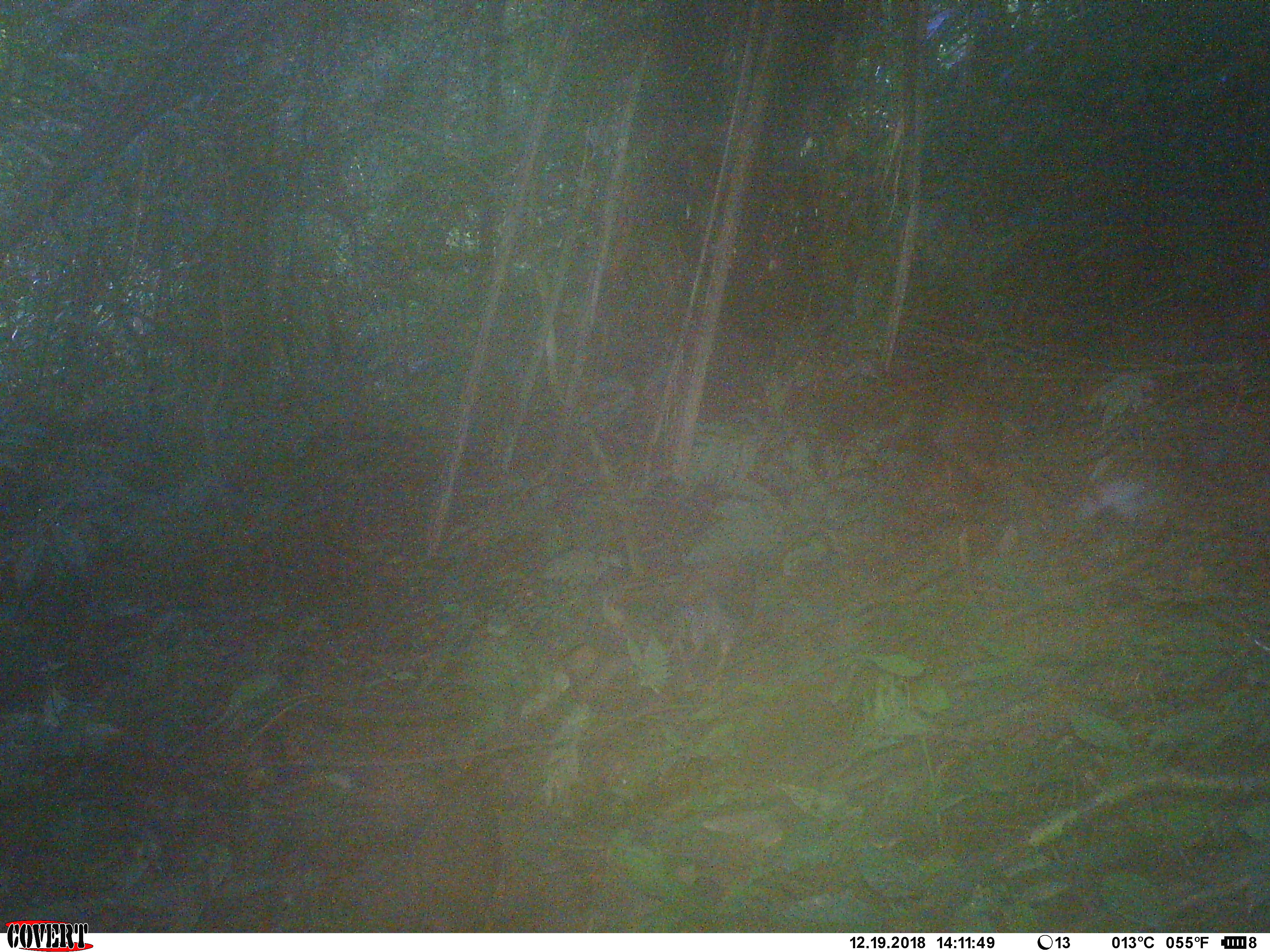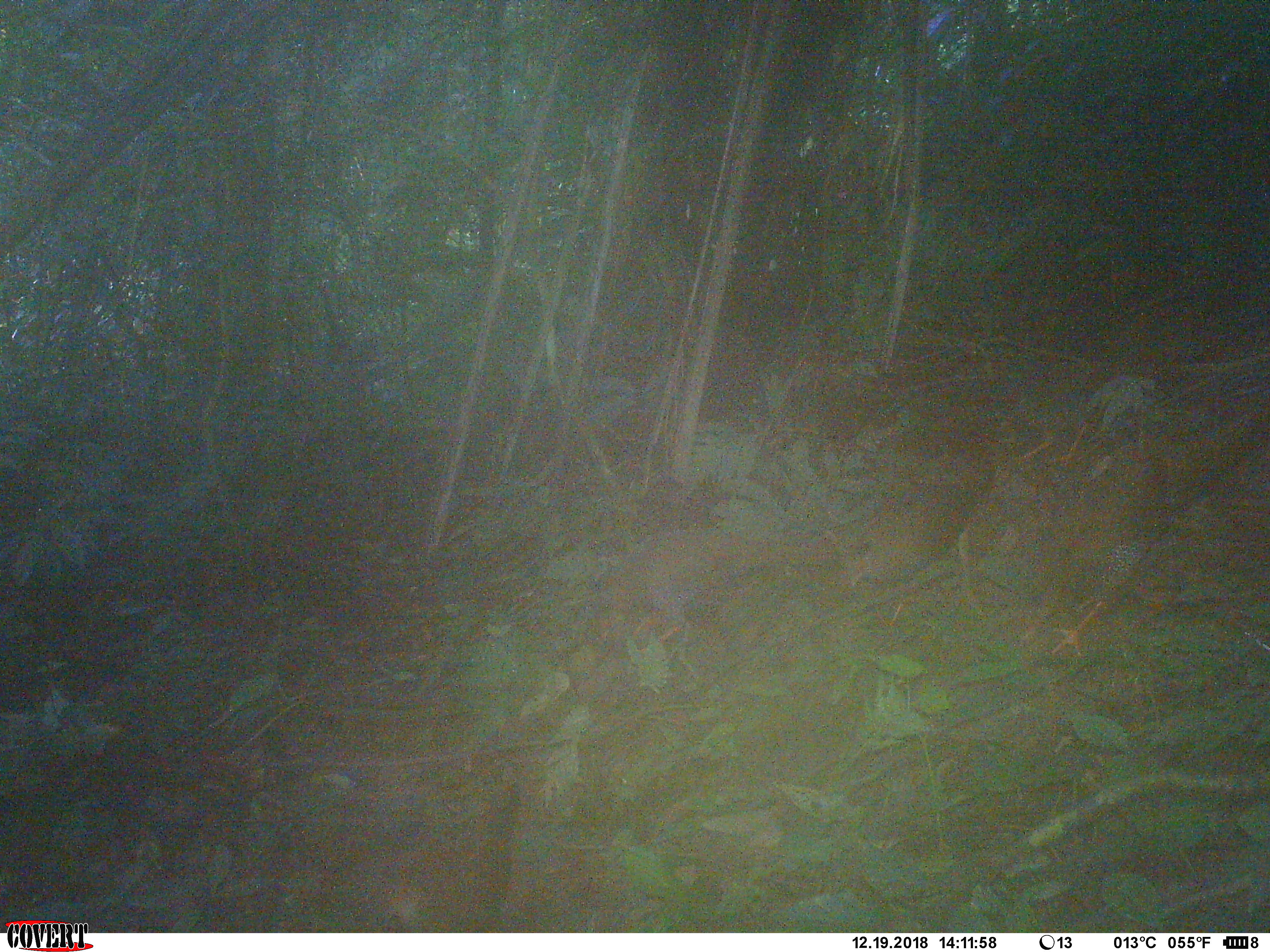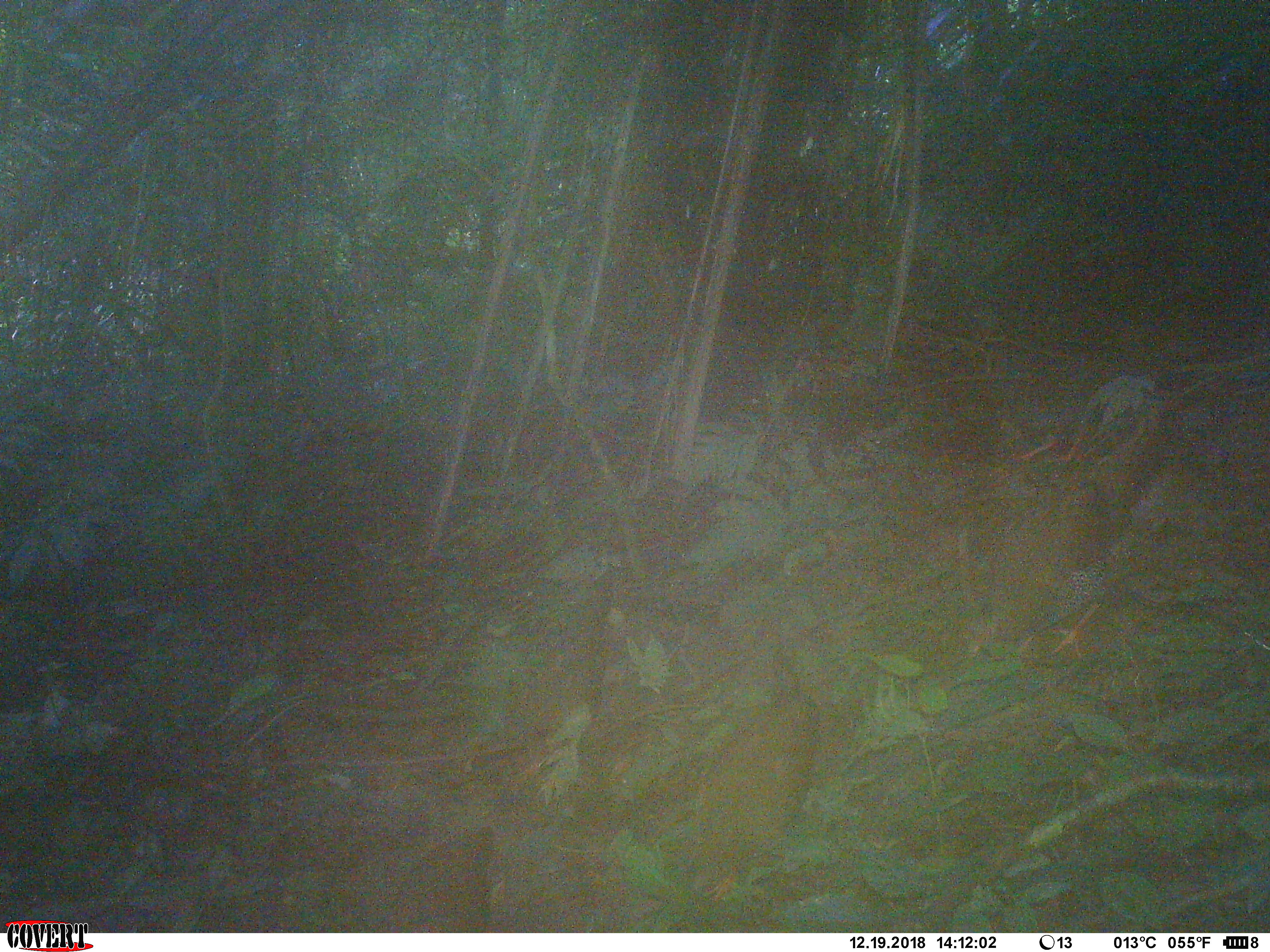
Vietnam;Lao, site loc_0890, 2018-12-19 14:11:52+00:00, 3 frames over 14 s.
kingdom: Animalia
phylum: Chordata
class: Aves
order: Galliformes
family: Phasianidae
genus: Lophura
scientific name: Lophura nycthemera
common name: silver pheasant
Silver pheasant (Lophura nycthemera). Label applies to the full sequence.